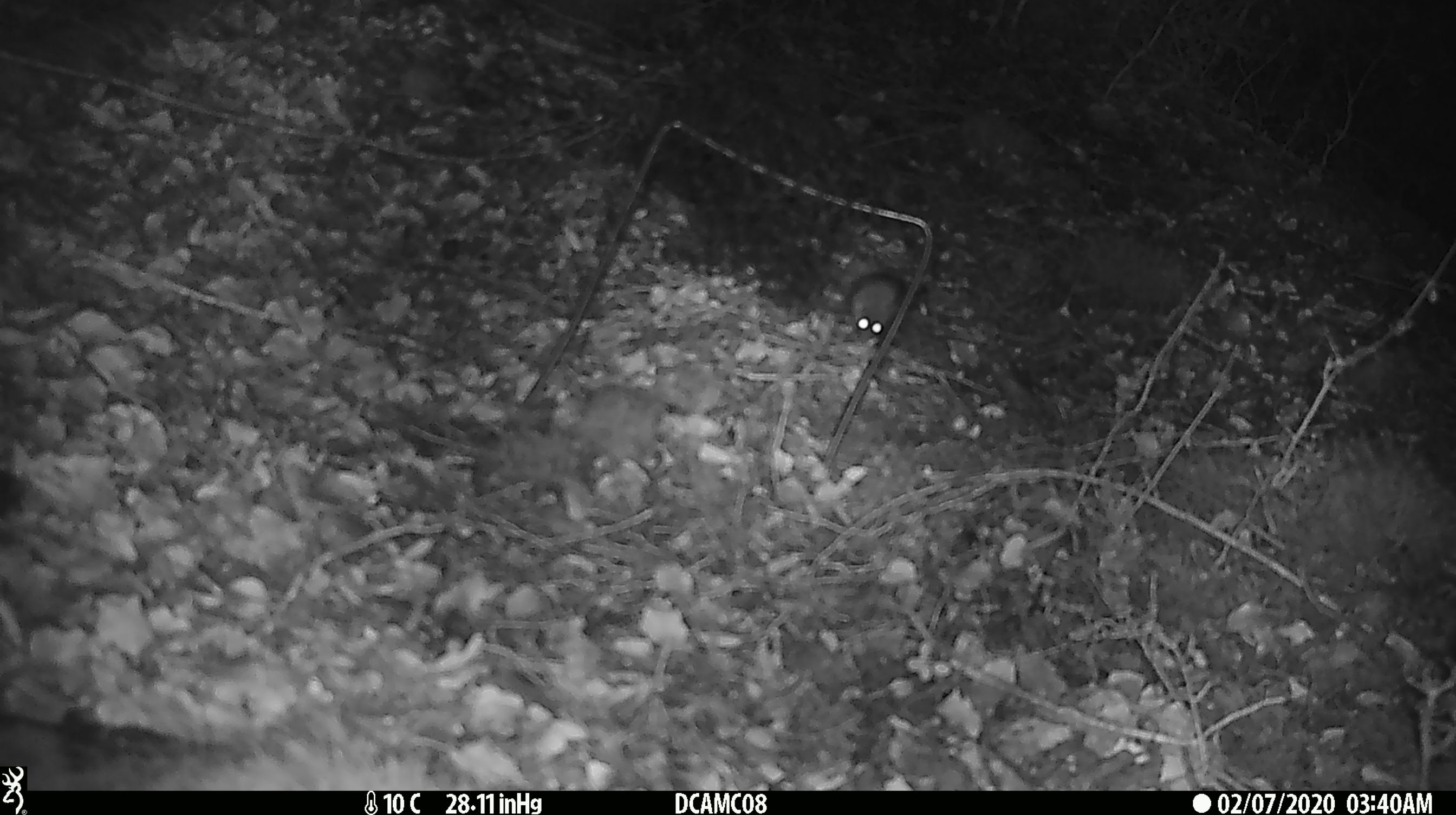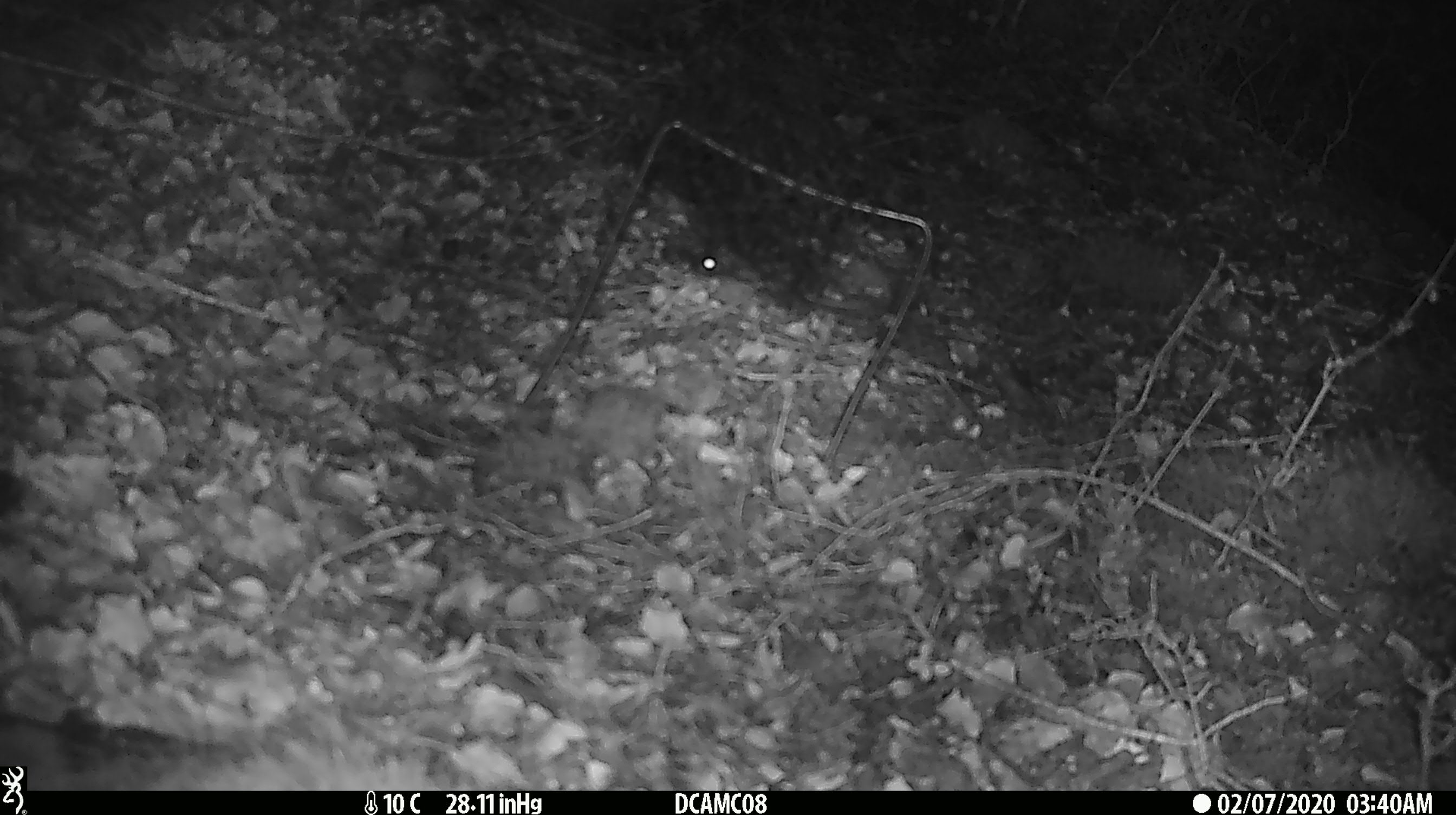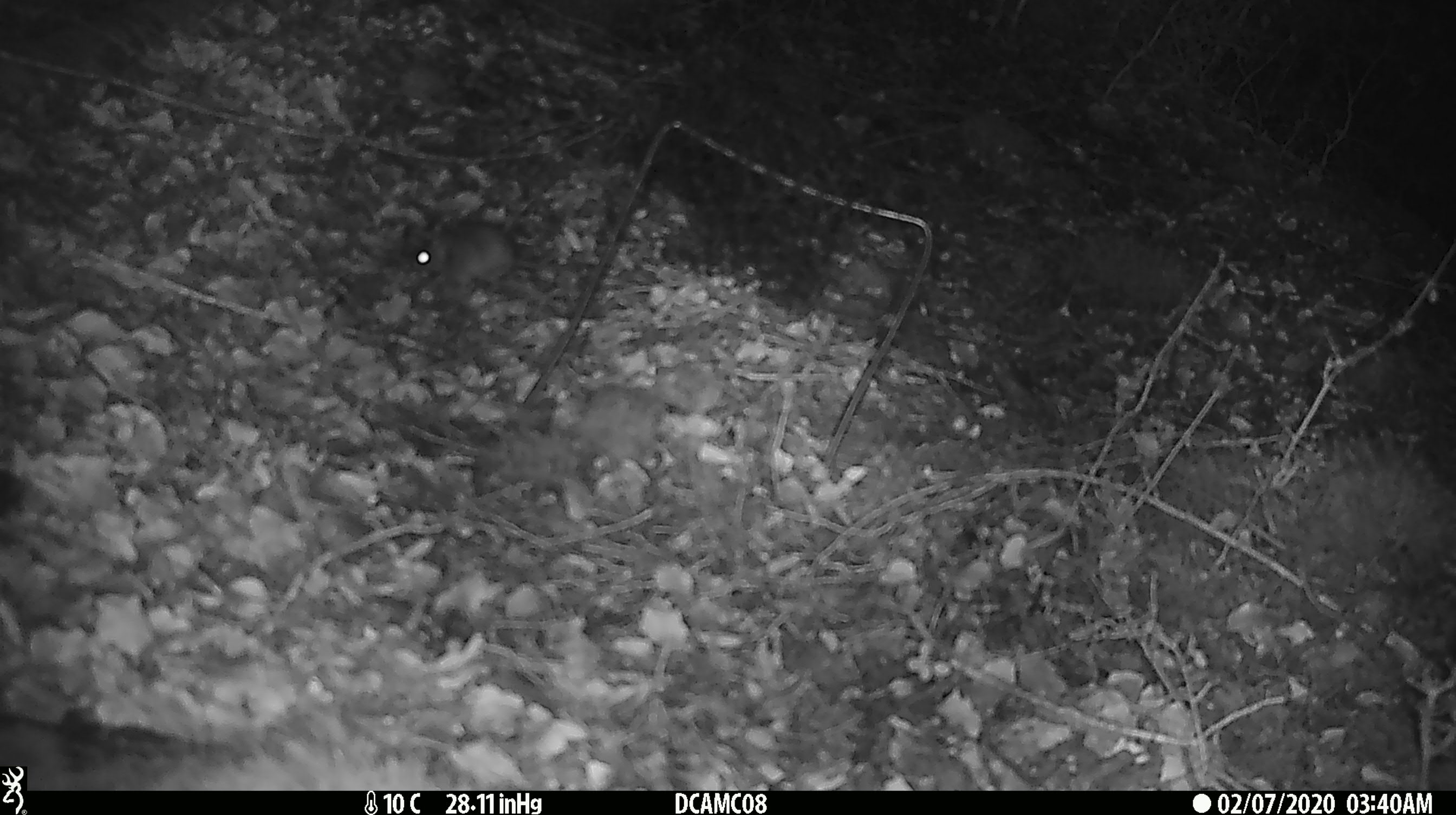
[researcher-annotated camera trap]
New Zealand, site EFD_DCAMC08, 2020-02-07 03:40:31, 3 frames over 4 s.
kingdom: Animalia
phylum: Chordata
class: Mammalia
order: Rodentia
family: Muridae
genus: Mus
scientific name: Mus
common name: mouse